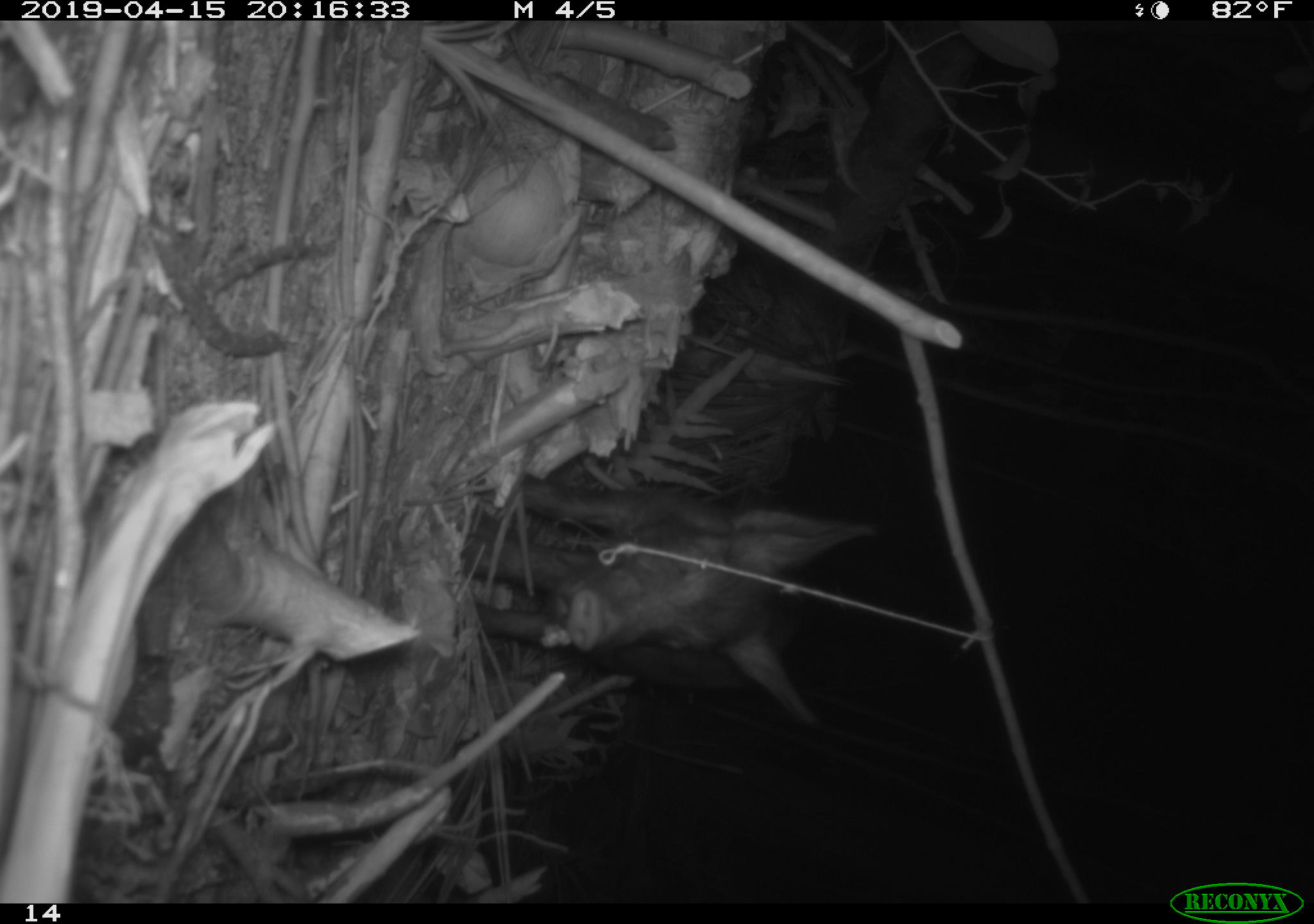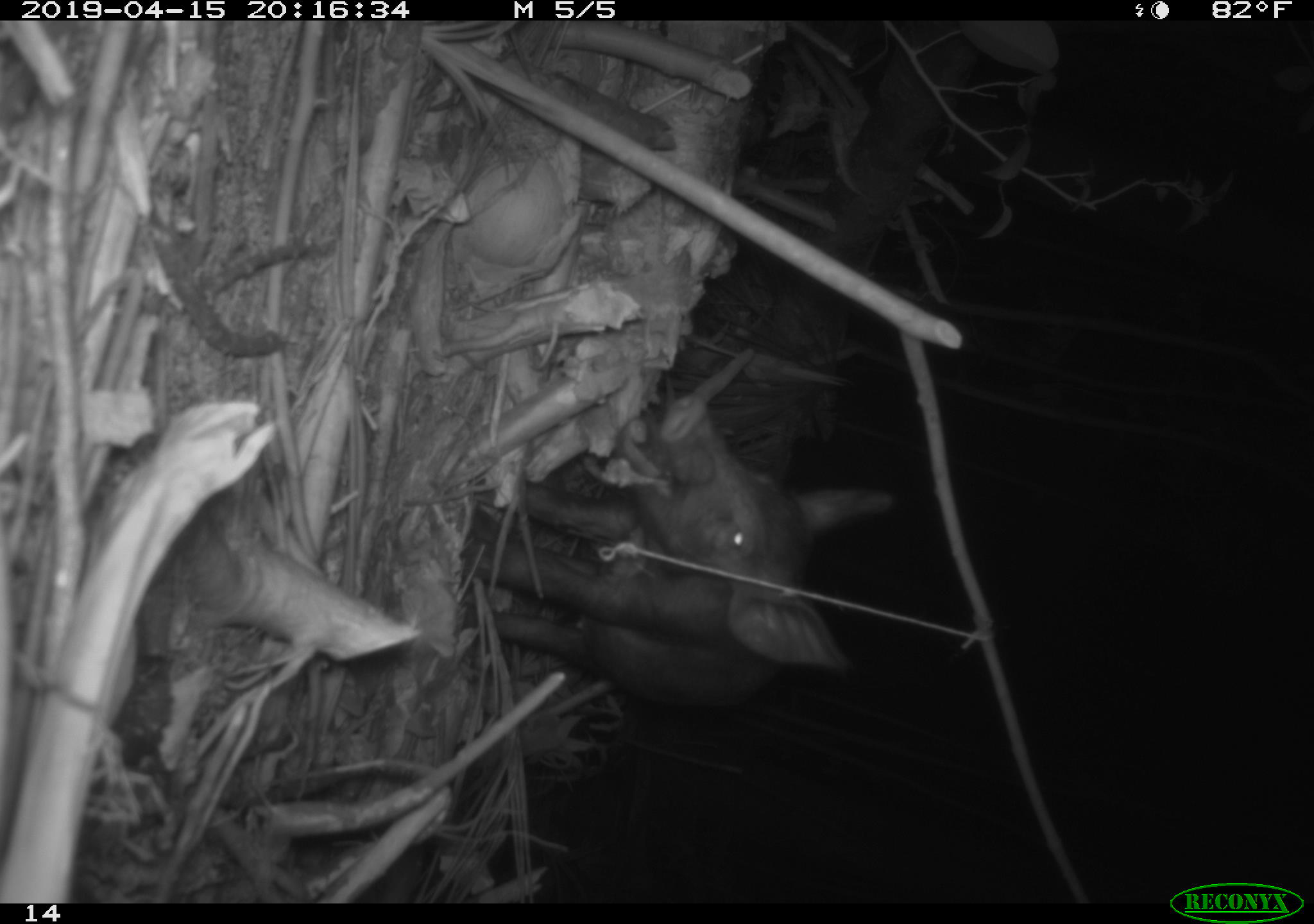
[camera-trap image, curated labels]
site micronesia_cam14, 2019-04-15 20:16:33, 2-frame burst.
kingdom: Animalia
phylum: Chordata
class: Mammalia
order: Artiodactyla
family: Suidae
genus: Sus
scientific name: Sus scrofa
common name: pig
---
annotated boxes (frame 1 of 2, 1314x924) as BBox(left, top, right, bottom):
pig: BBox(465, 474, 874, 736)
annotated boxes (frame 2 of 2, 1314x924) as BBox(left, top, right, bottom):
pig: BBox(505, 388, 903, 752)